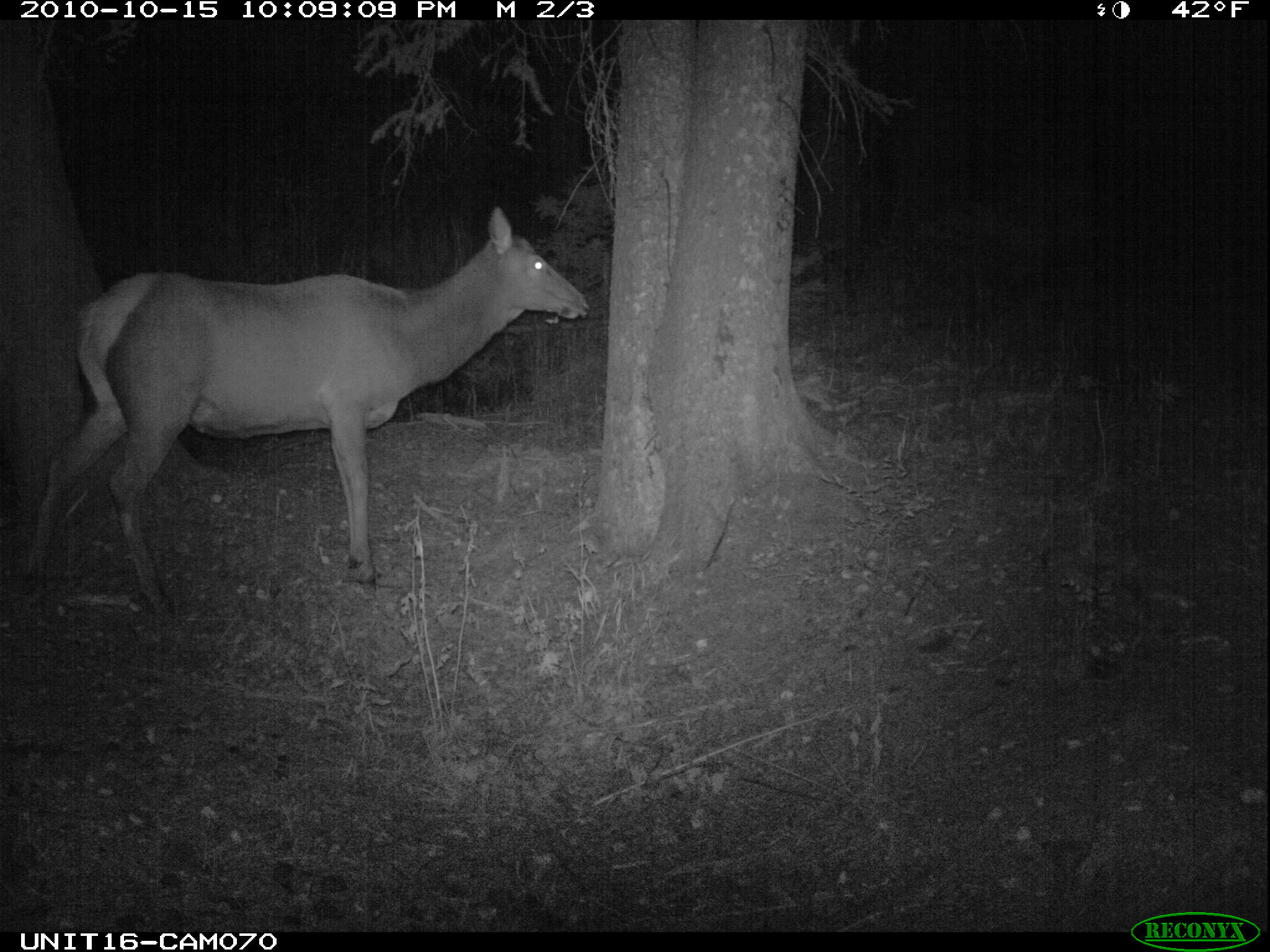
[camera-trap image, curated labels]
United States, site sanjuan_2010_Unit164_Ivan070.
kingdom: Animalia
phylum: Chordata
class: Mammalia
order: Artiodactyla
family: Cervidae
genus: Cervus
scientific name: Cervus elaphus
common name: red deer